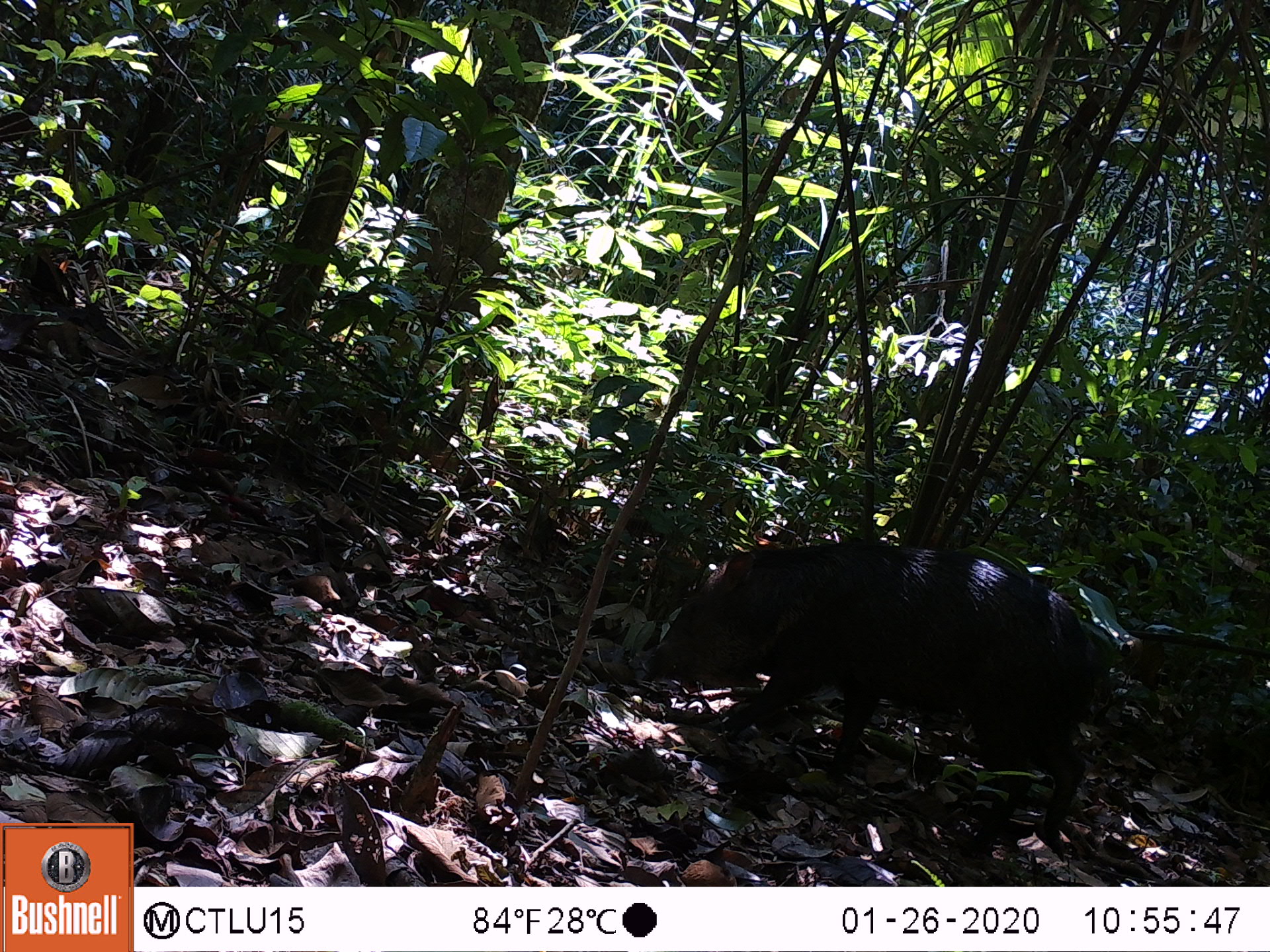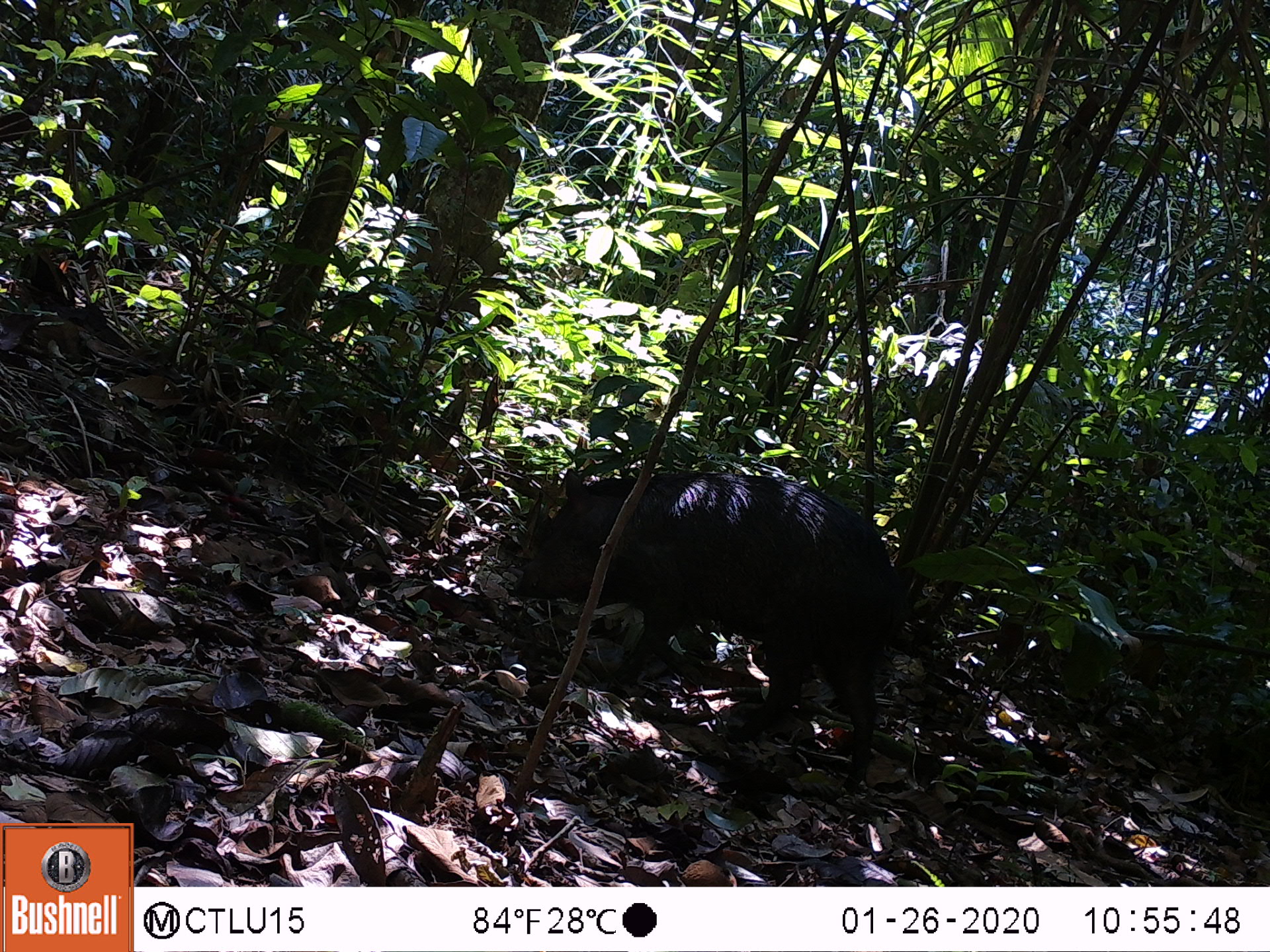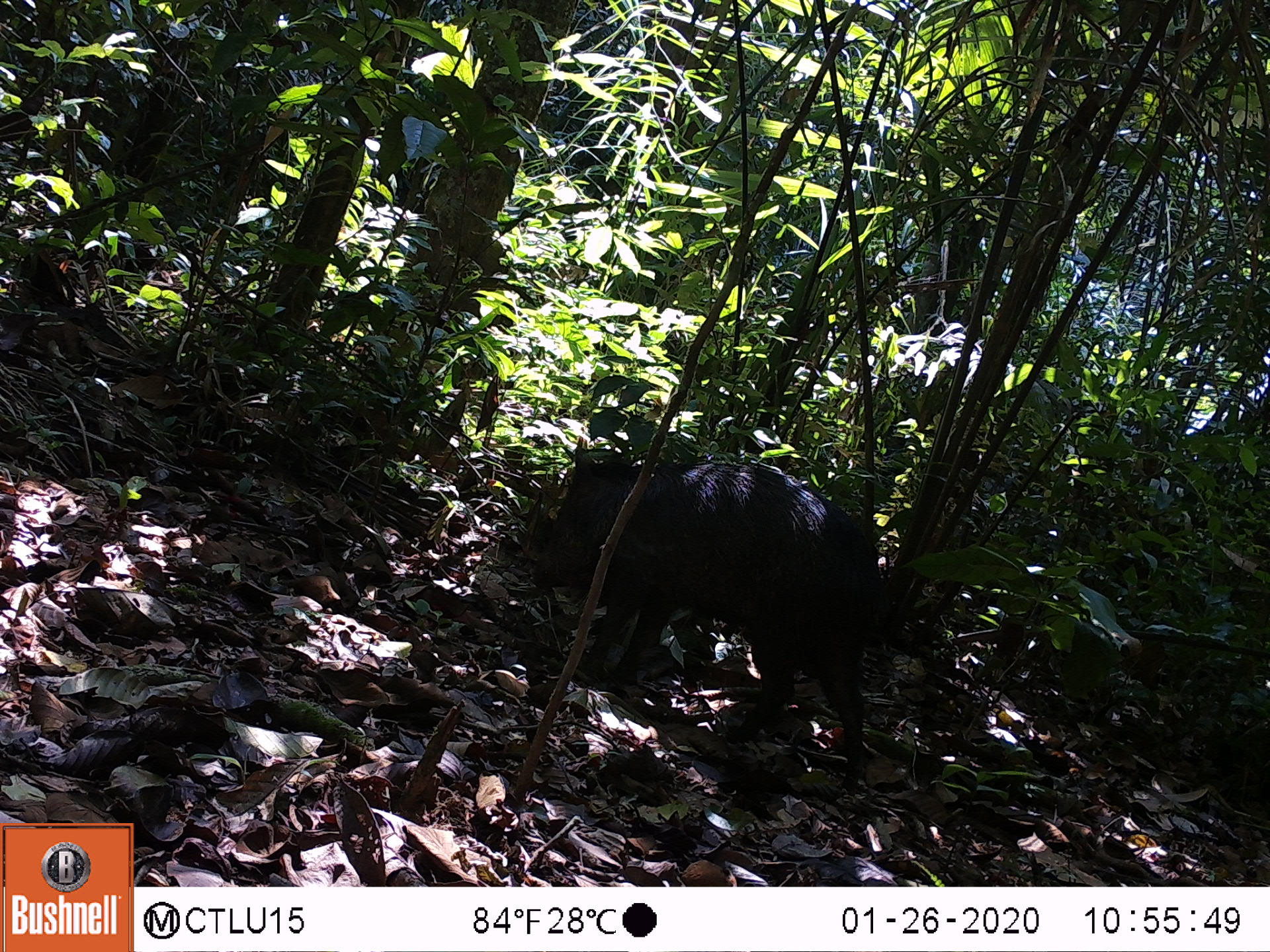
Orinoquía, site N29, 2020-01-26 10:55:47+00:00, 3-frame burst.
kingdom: Animalia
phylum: Chordata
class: Mammalia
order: Artiodactyla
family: Tayassuidae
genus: Pecari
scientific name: Pecari tajacu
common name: collared peccary